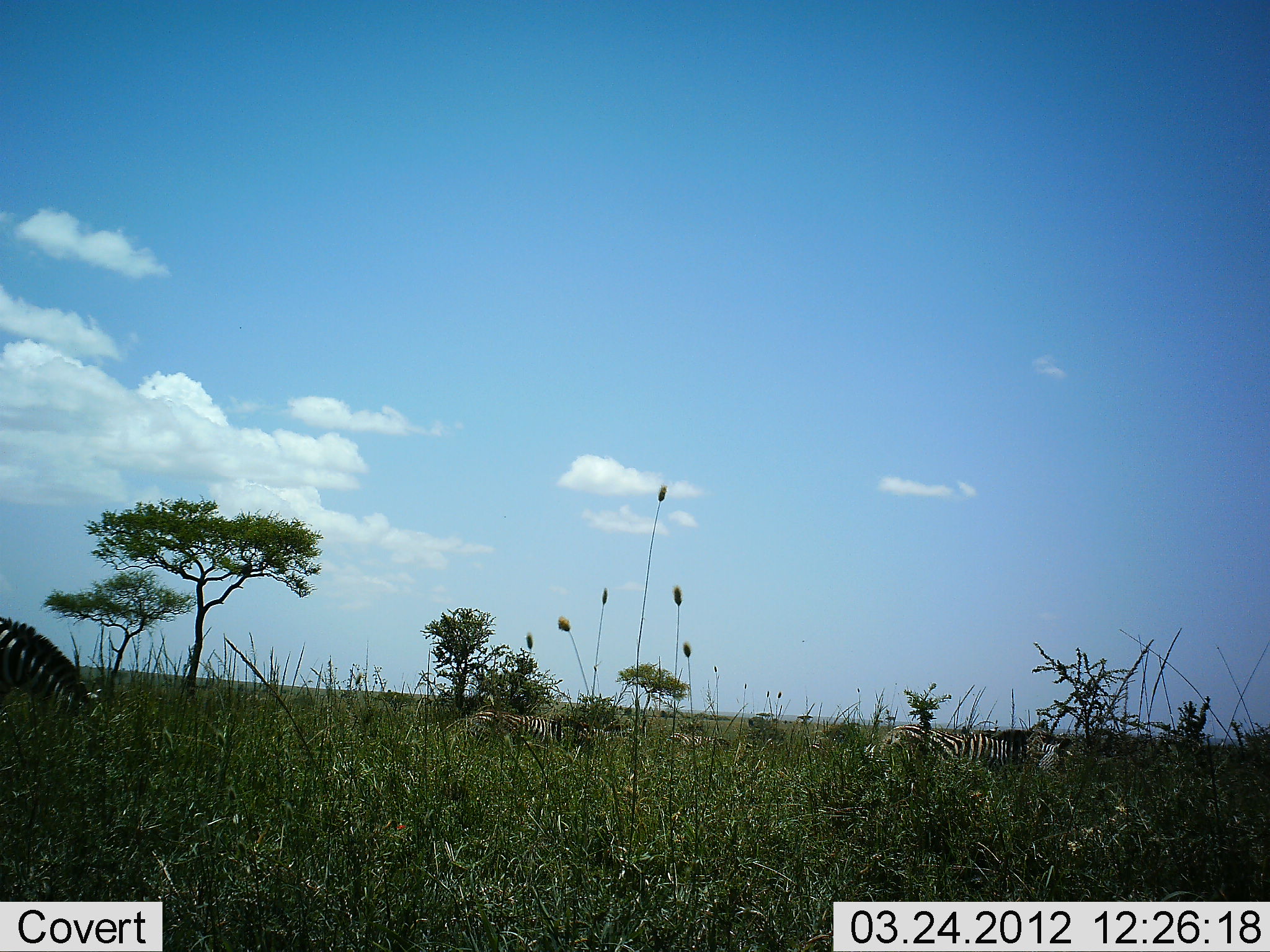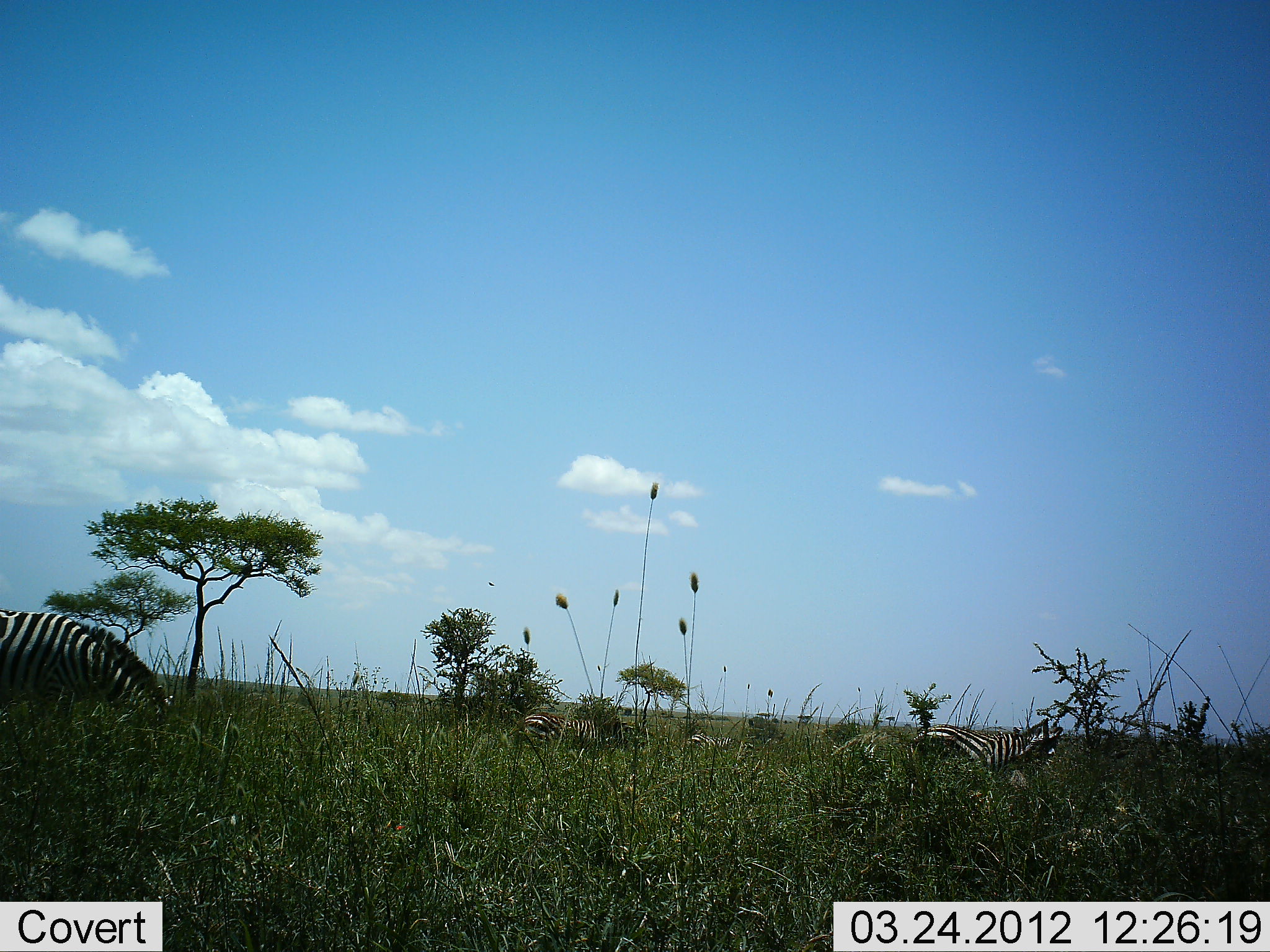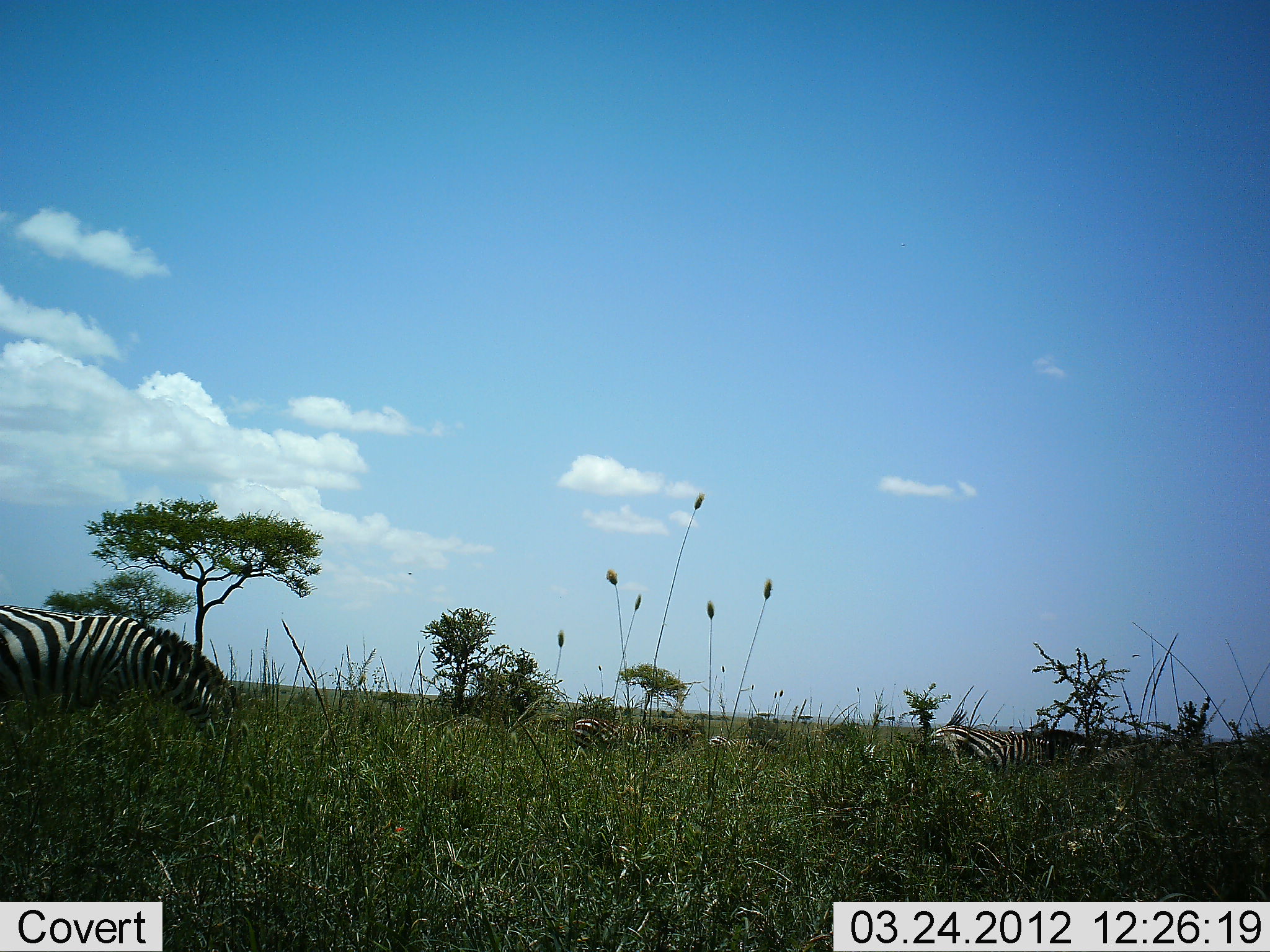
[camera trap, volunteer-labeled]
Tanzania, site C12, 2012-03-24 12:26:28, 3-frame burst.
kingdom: Animalia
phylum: Chordata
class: Mammalia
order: Perissodactyla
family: Equidae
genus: Equus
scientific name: Equus quagga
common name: plains zebra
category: zebra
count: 4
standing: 17%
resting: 6%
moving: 61%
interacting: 0%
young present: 0%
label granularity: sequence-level